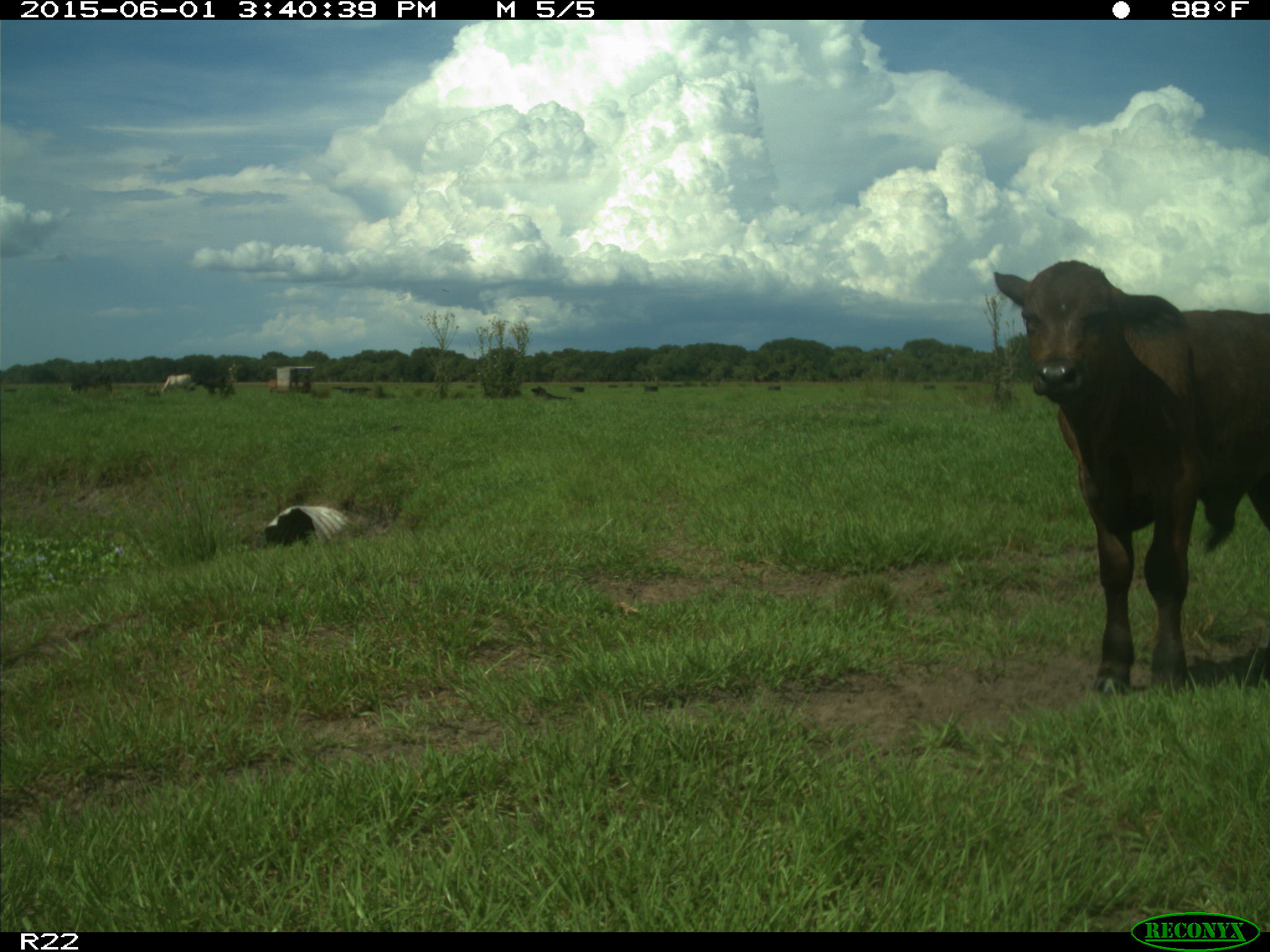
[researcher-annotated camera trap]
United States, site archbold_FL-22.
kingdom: Animalia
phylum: Chordata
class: Mammalia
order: Artiodactyla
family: Bovidae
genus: Bos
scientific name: Bos taurus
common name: domestic cow